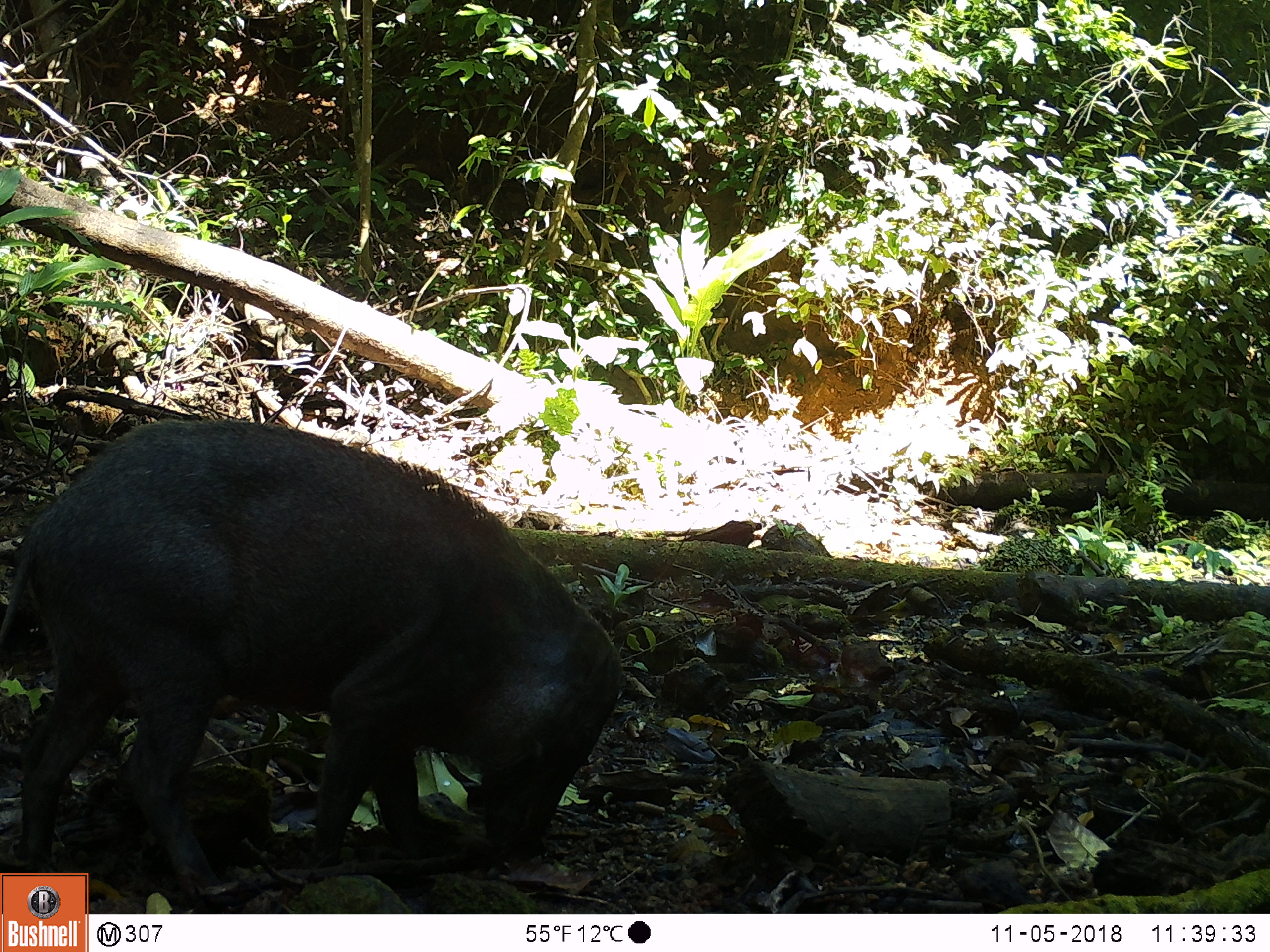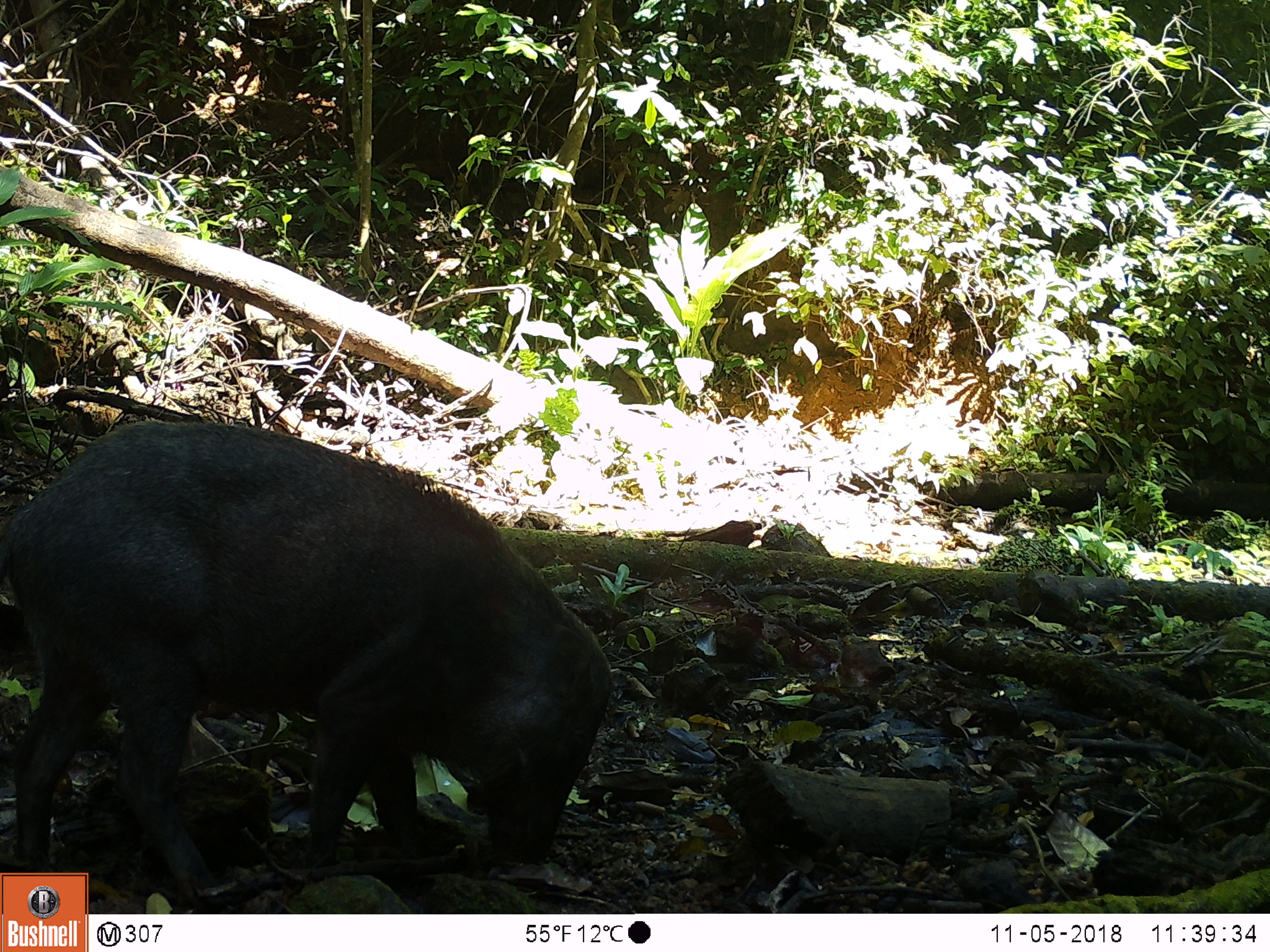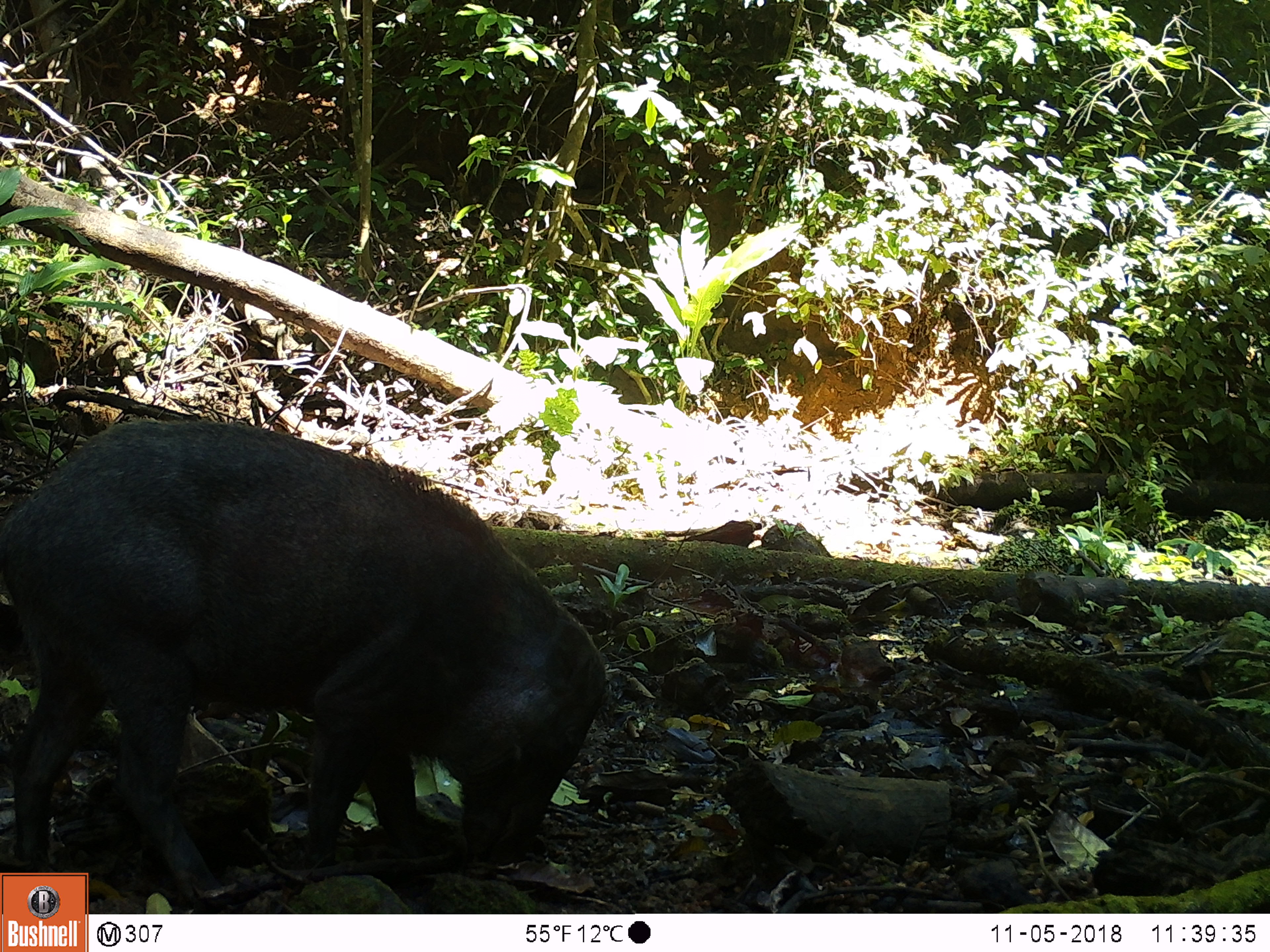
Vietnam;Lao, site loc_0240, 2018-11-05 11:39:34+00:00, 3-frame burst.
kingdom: Animalia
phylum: Chordata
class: Mammalia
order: Artiodactyla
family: Suidae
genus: Sus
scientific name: Sus scrofa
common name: eurasian wild pig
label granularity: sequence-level